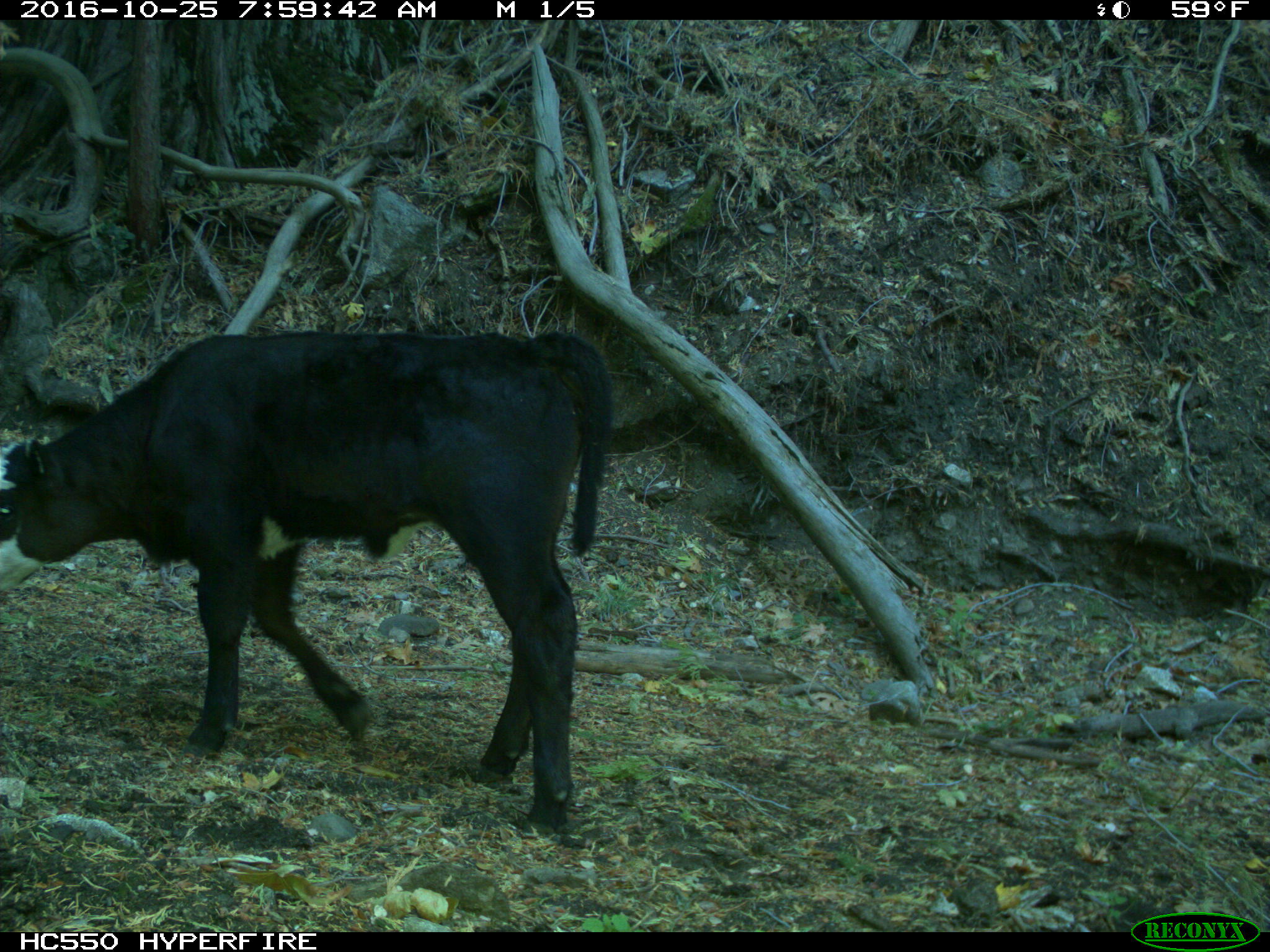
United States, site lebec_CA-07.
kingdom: Animalia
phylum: Chordata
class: Mammalia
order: Artiodactyla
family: Bovidae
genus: Bos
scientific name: Bos taurus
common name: domestic cow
Bos taurus (domestic cow).